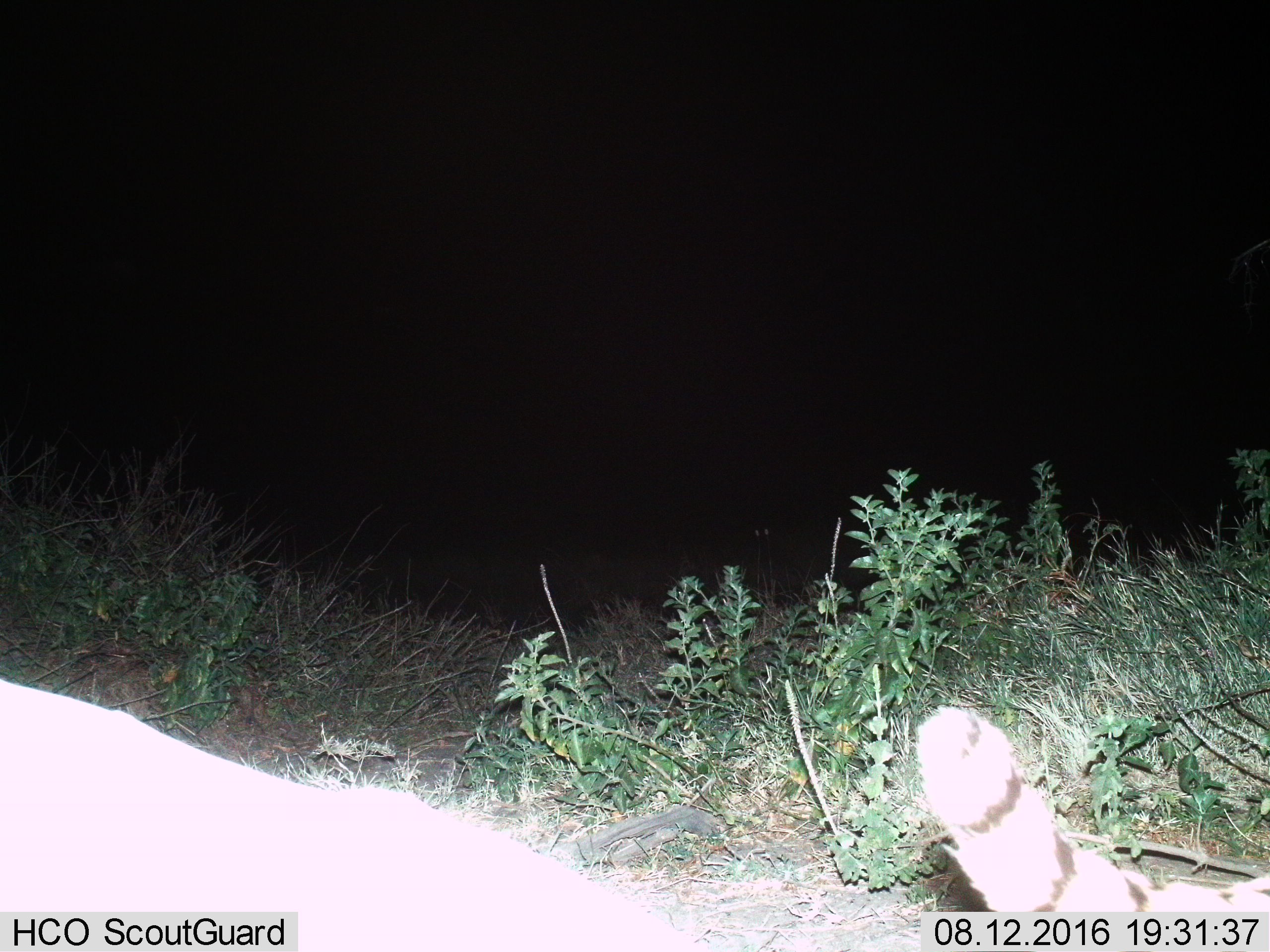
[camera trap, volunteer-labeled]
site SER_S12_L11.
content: unidentified animal